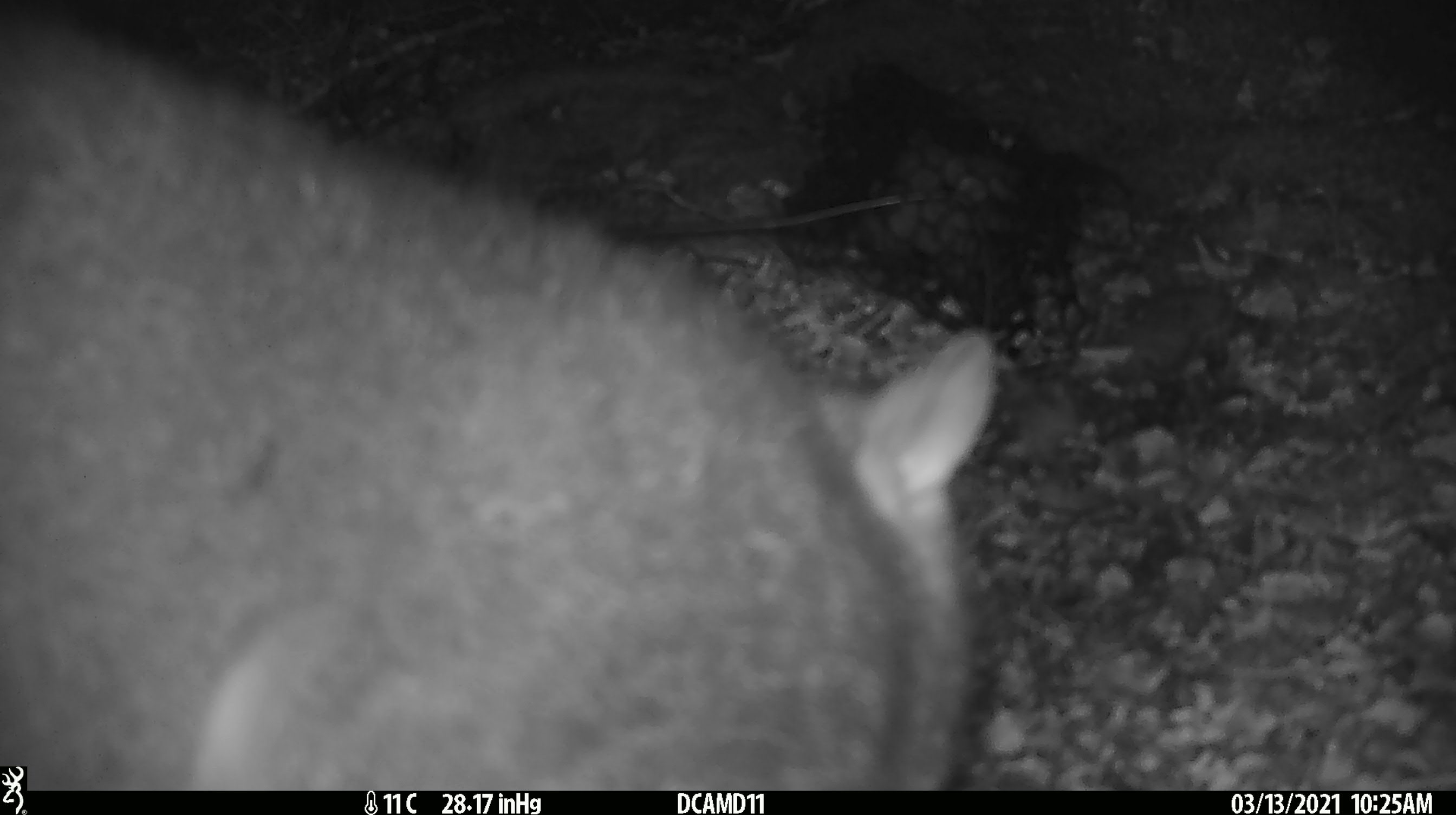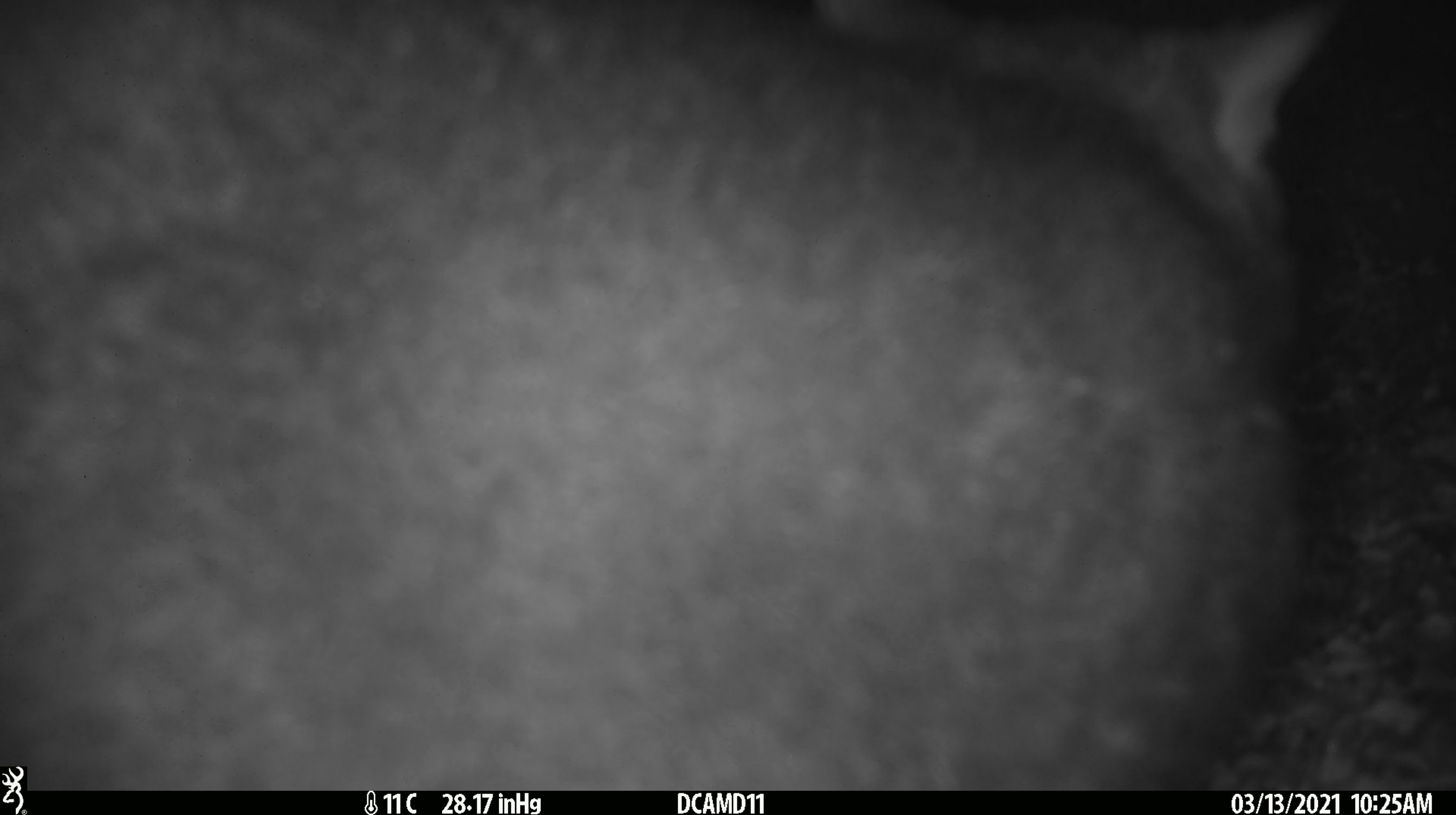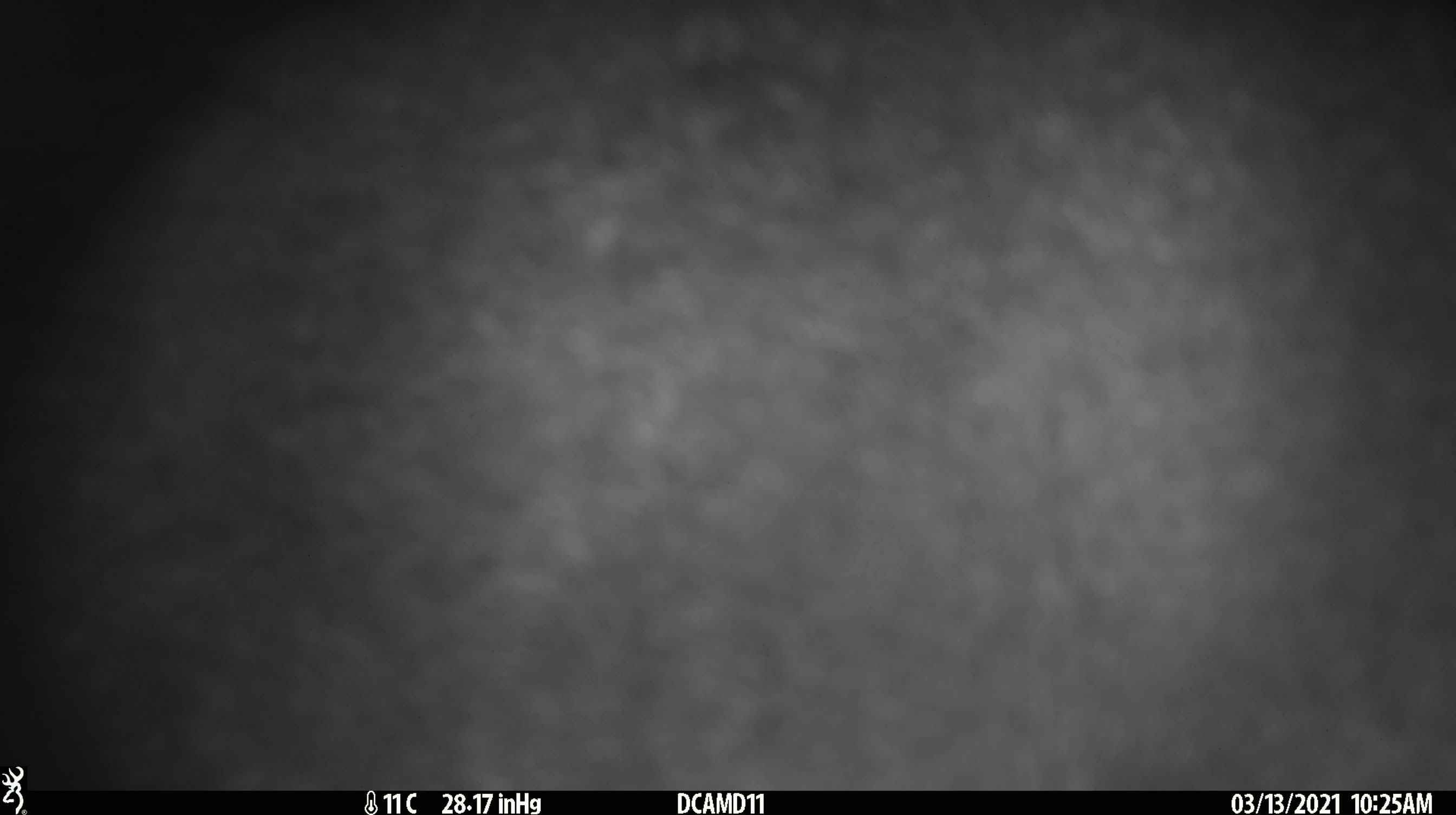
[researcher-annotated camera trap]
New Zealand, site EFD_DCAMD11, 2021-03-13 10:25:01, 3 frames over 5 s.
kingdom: Animalia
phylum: Chordata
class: Mammalia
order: Diprotodontia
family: Phalangeridae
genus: Trichosurus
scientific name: Trichosurus vulpecula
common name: common brushtail possum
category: possum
Possum (common brushtail possum) (Trichosurus vulpecula).